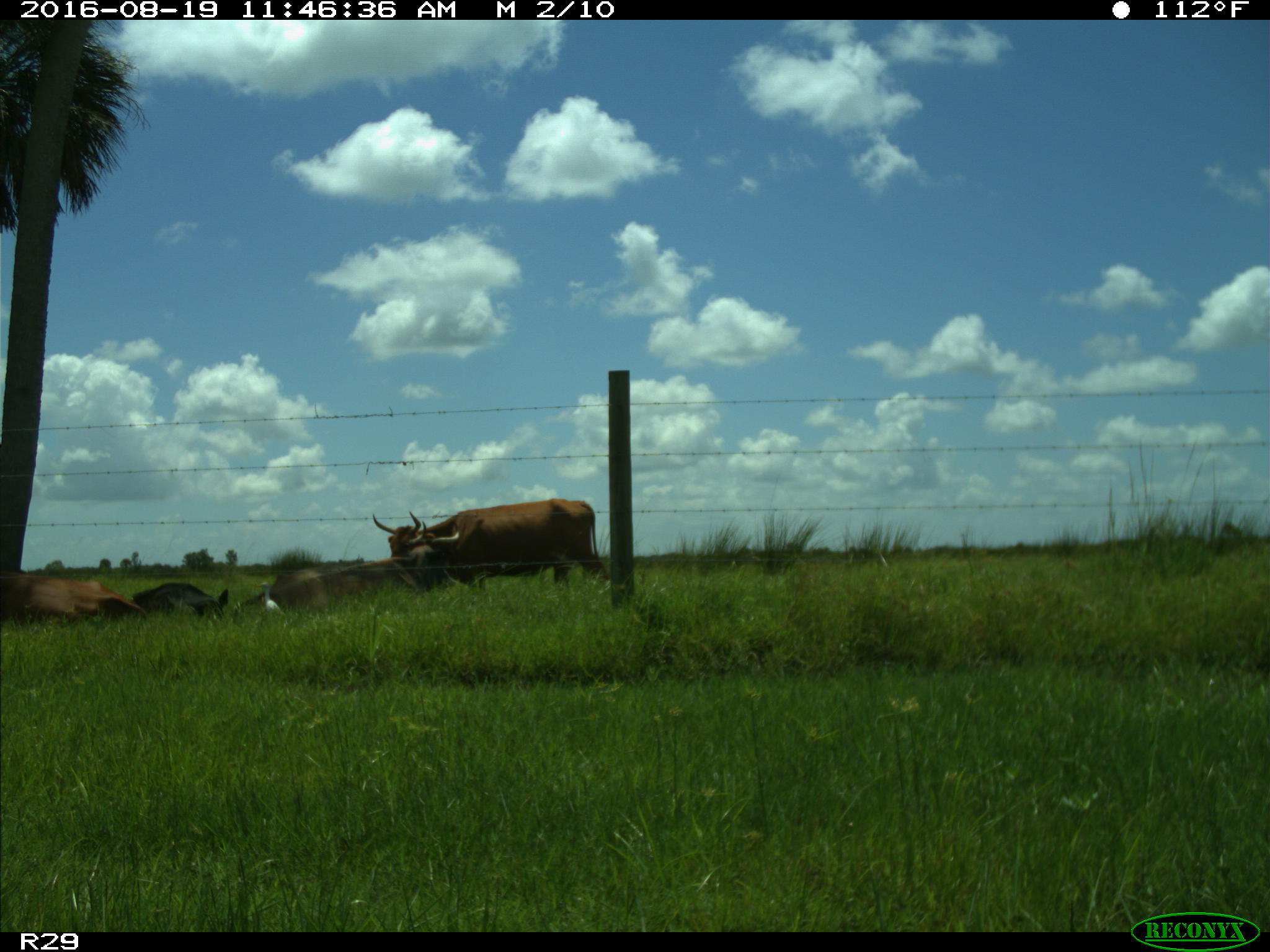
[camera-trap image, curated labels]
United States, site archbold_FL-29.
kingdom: Animalia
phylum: Chordata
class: Mammalia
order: Artiodactyla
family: Bovidae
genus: Bos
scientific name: Bos taurus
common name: domestic cow